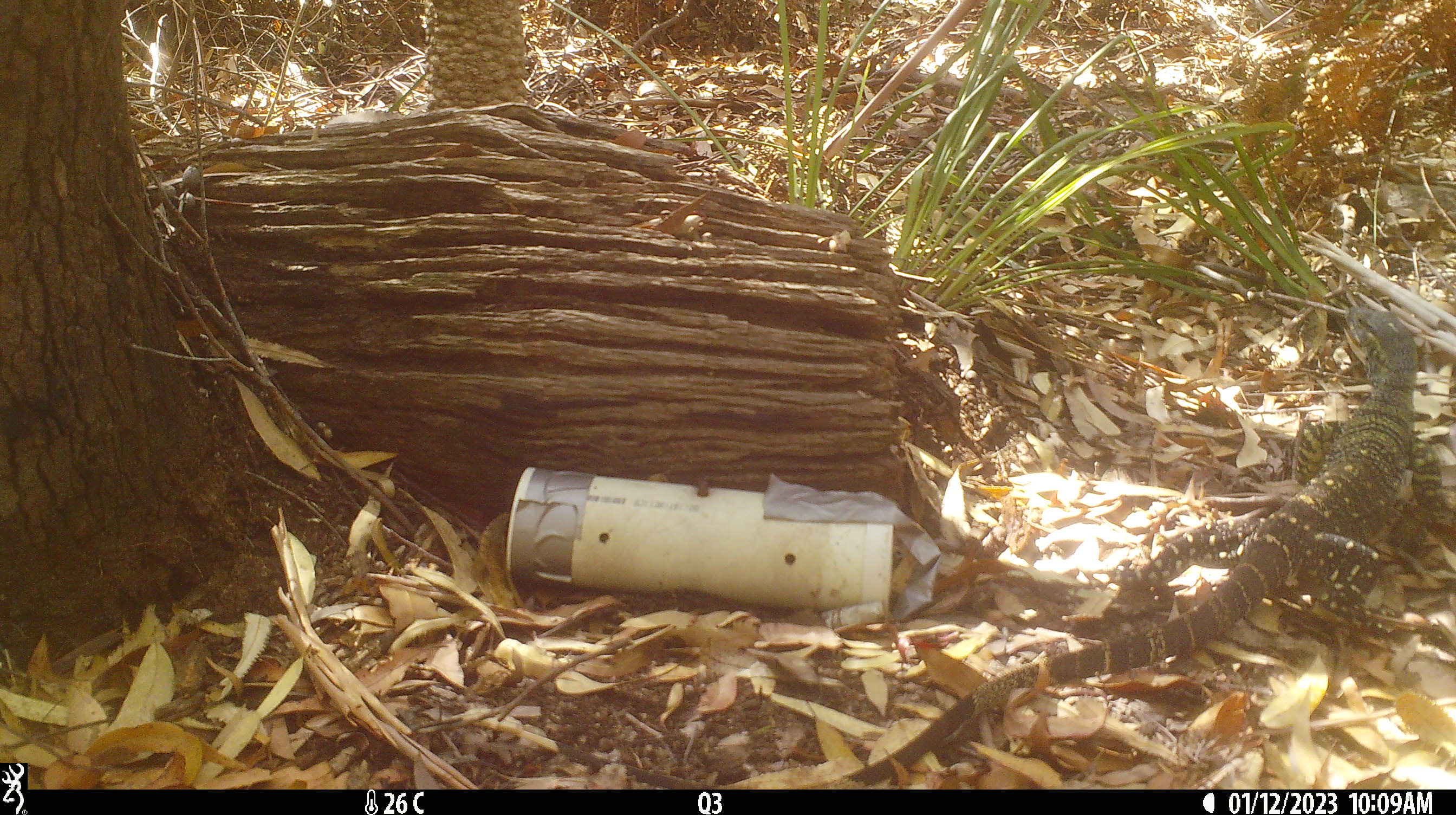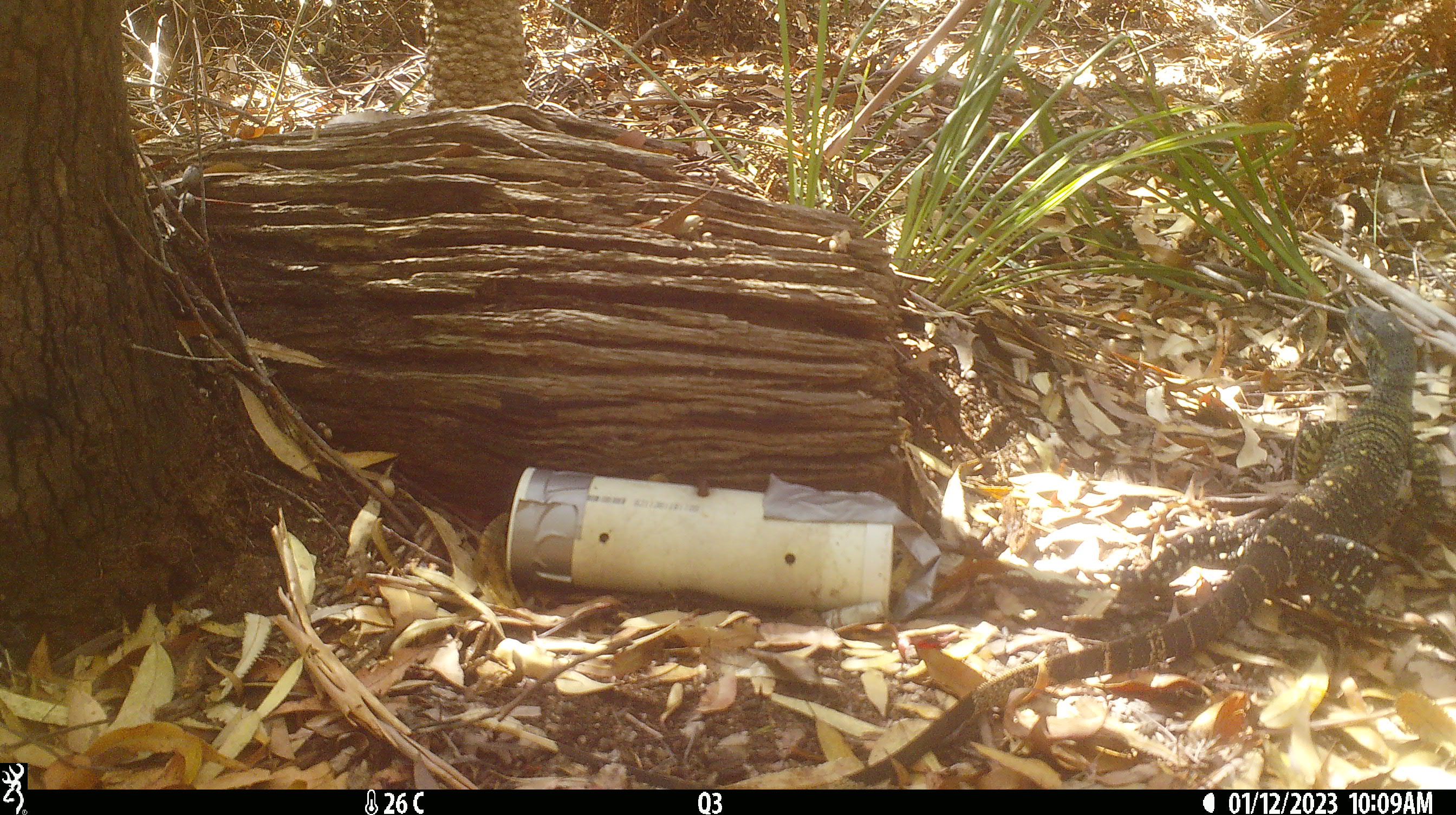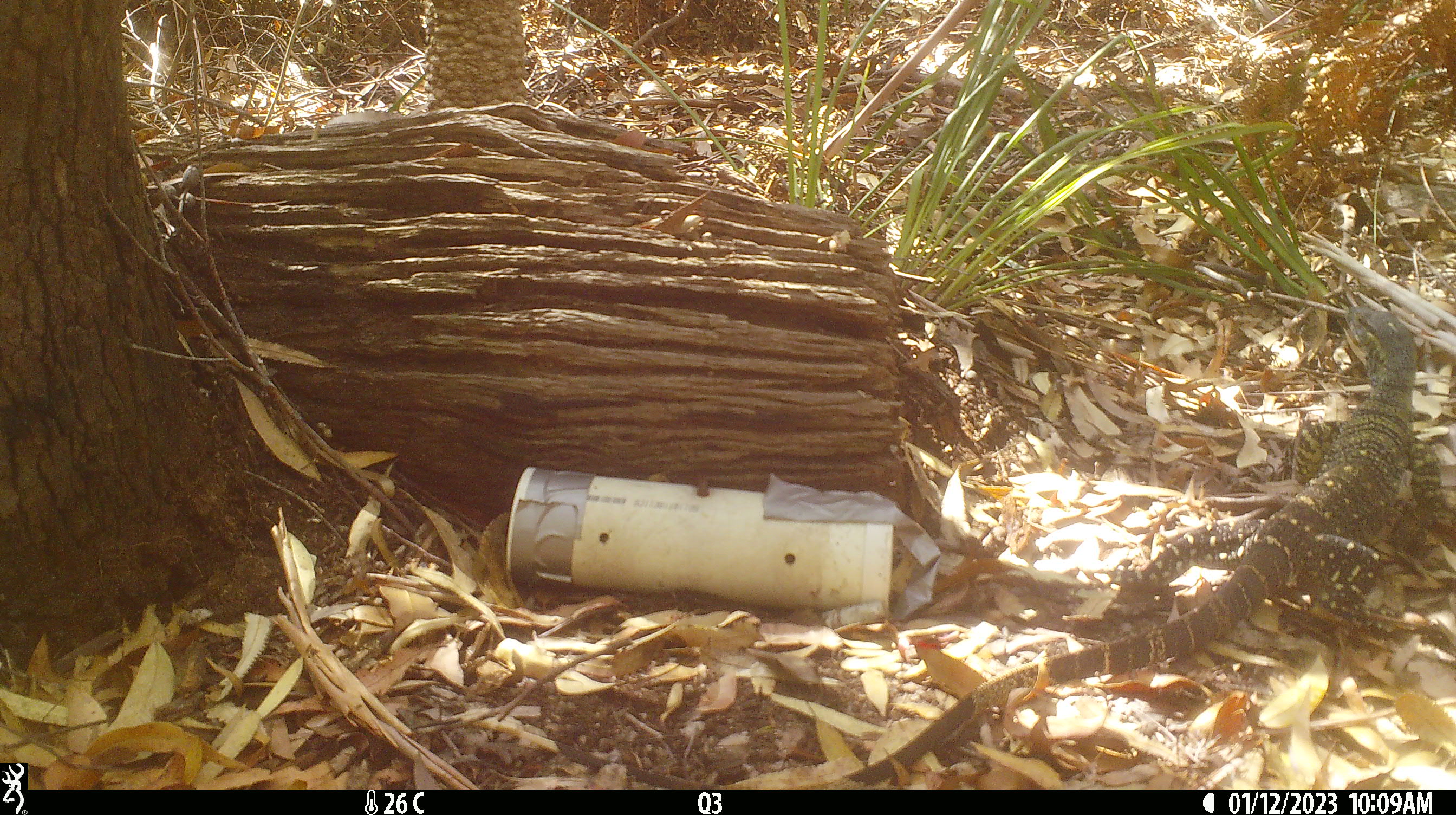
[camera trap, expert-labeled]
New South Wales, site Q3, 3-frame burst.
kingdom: Animalia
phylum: Chordata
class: Reptilia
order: Squamata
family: Varanidae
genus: Varanus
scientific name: Varanus varius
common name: lace monitor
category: goanna